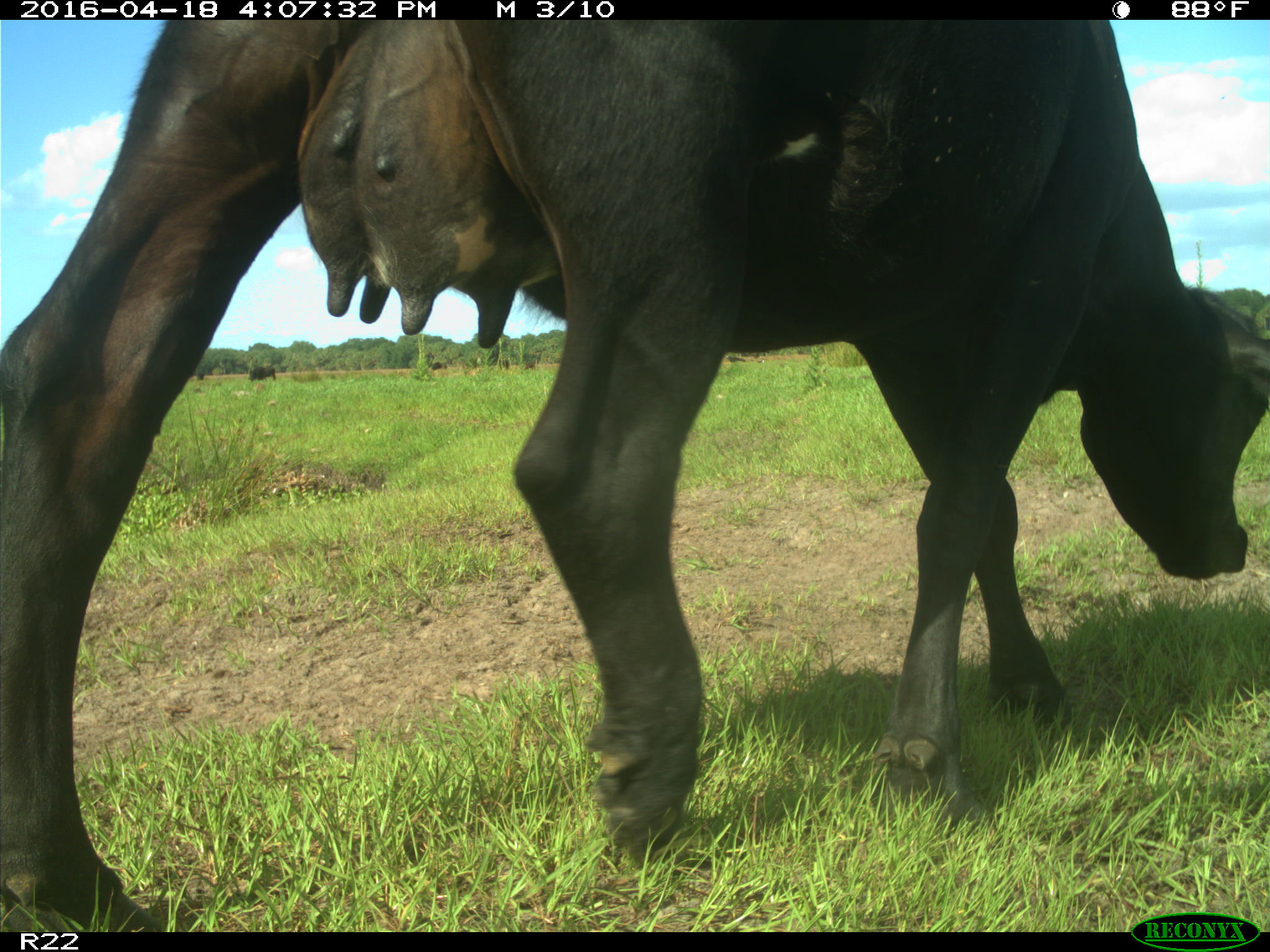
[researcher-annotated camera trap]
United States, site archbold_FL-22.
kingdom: Animalia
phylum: Chordata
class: Mammalia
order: Artiodactyla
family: Bovidae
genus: Bos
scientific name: Bos taurus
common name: domestic cow